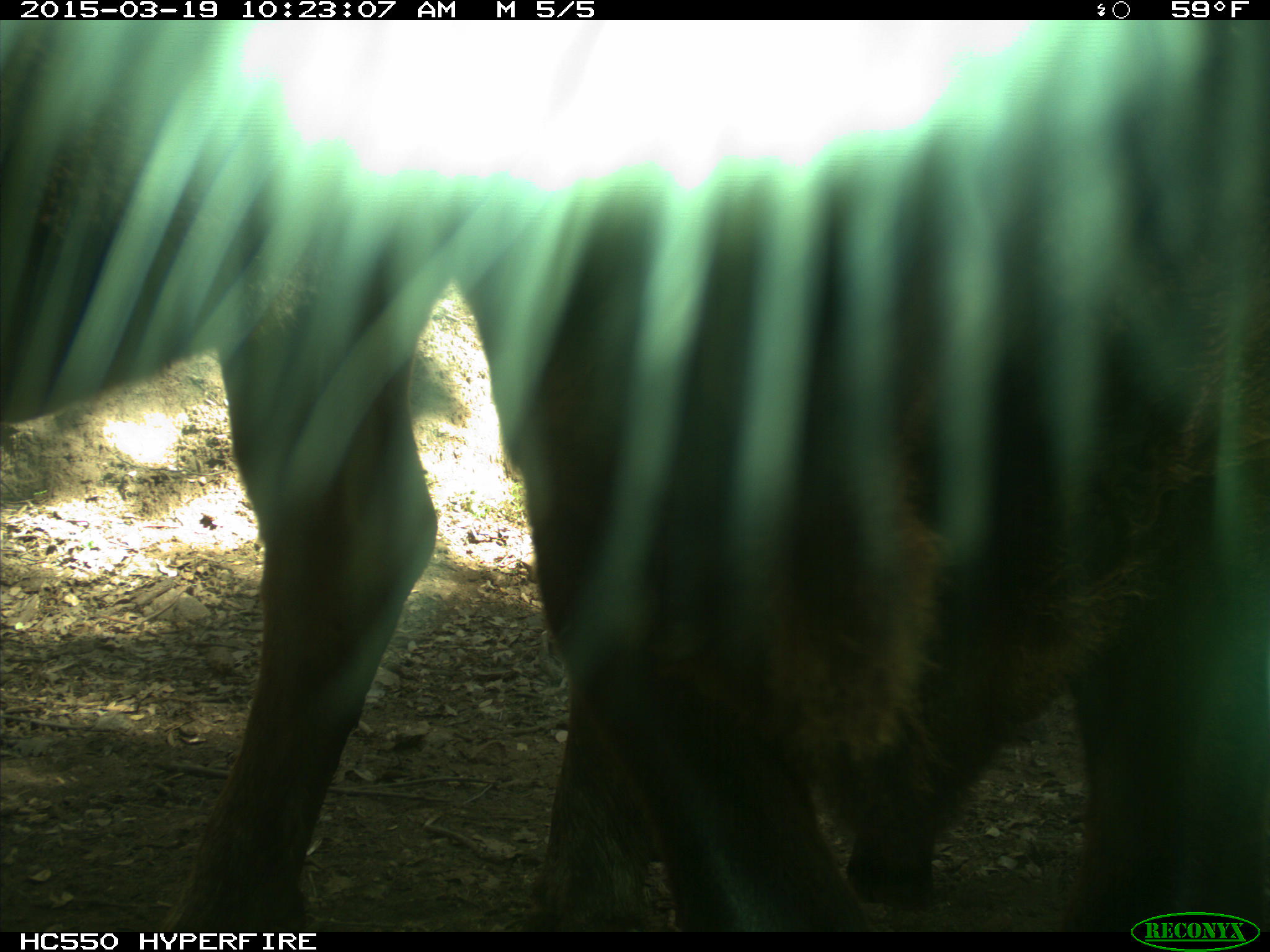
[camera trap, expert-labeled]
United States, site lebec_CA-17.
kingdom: Animalia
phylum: Chordata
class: Mammalia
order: Artiodactyla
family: Bovidae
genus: Bos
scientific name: Bos taurus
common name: domestic cow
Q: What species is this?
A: Bos taurus (domestic cow).